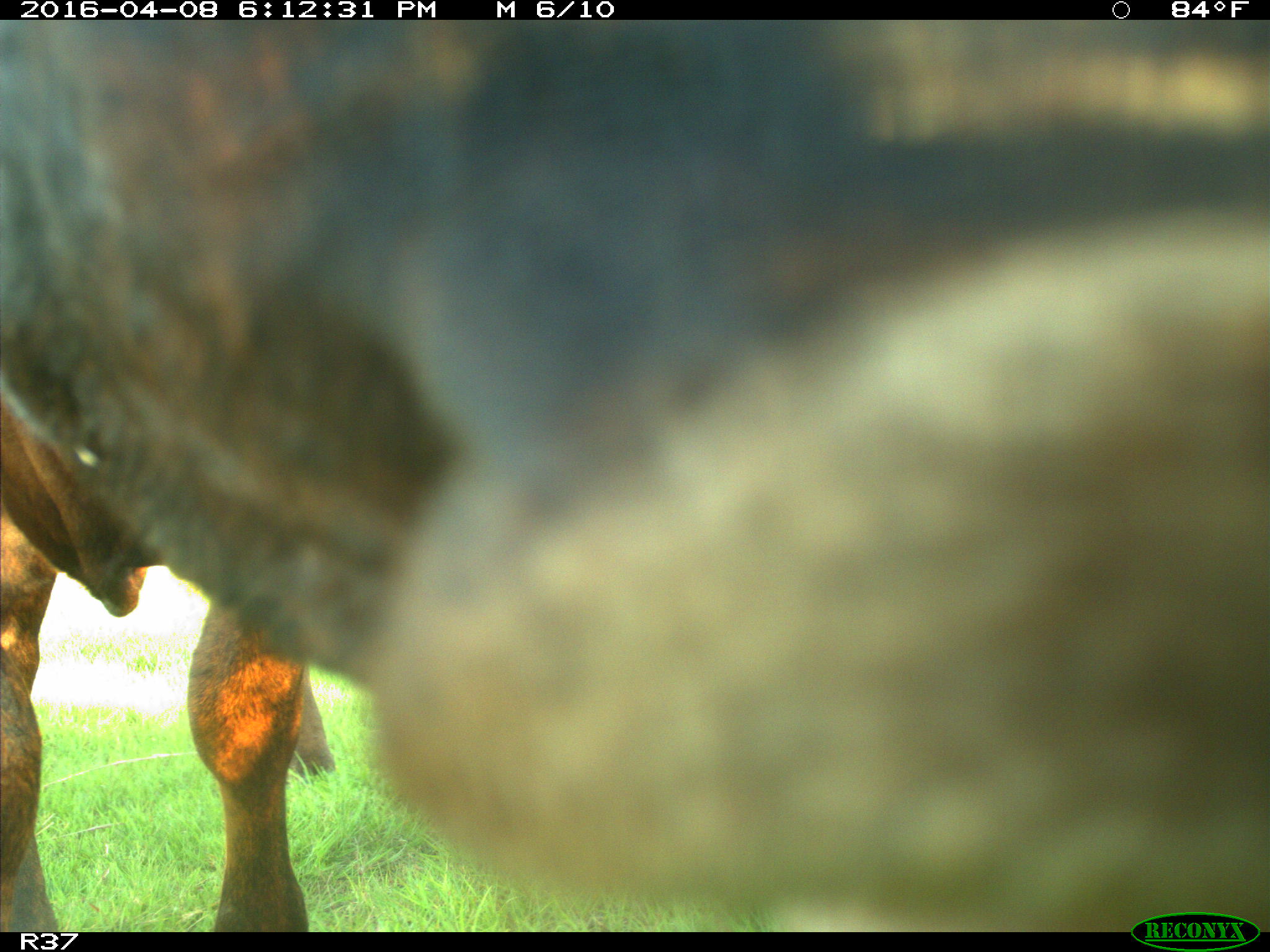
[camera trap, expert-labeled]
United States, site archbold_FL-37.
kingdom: Animalia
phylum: Chordata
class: Mammalia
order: Artiodactyla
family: Bovidae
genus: Bos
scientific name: Bos taurus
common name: domestic cow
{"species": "Bos taurus (domestic cow)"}